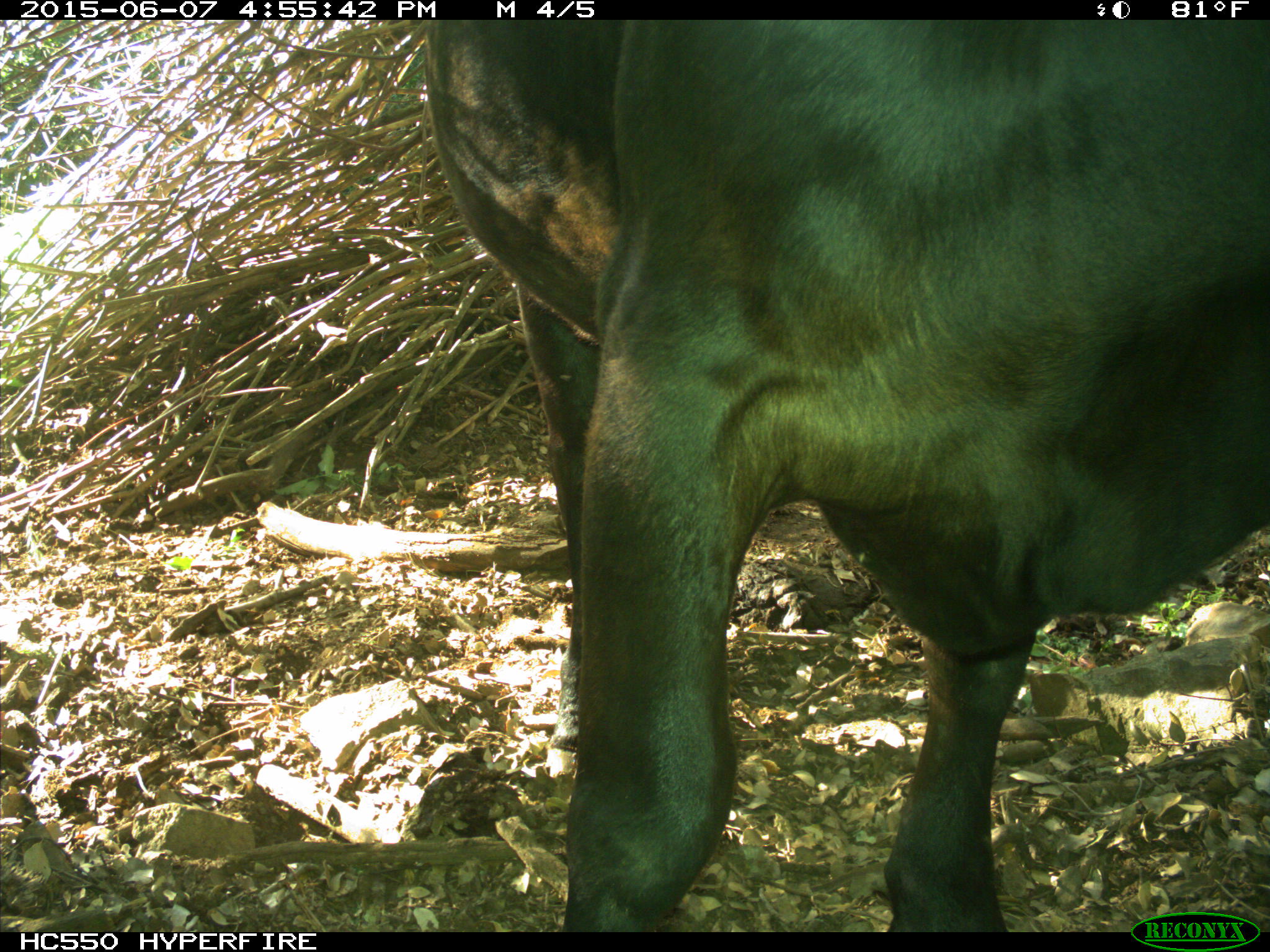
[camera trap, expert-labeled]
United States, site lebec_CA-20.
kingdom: Animalia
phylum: Chordata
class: Mammalia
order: Artiodactyla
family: Bovidae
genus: Bos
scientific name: Bos taurus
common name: domestic cow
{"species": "Bos taurus (domestic cow)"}